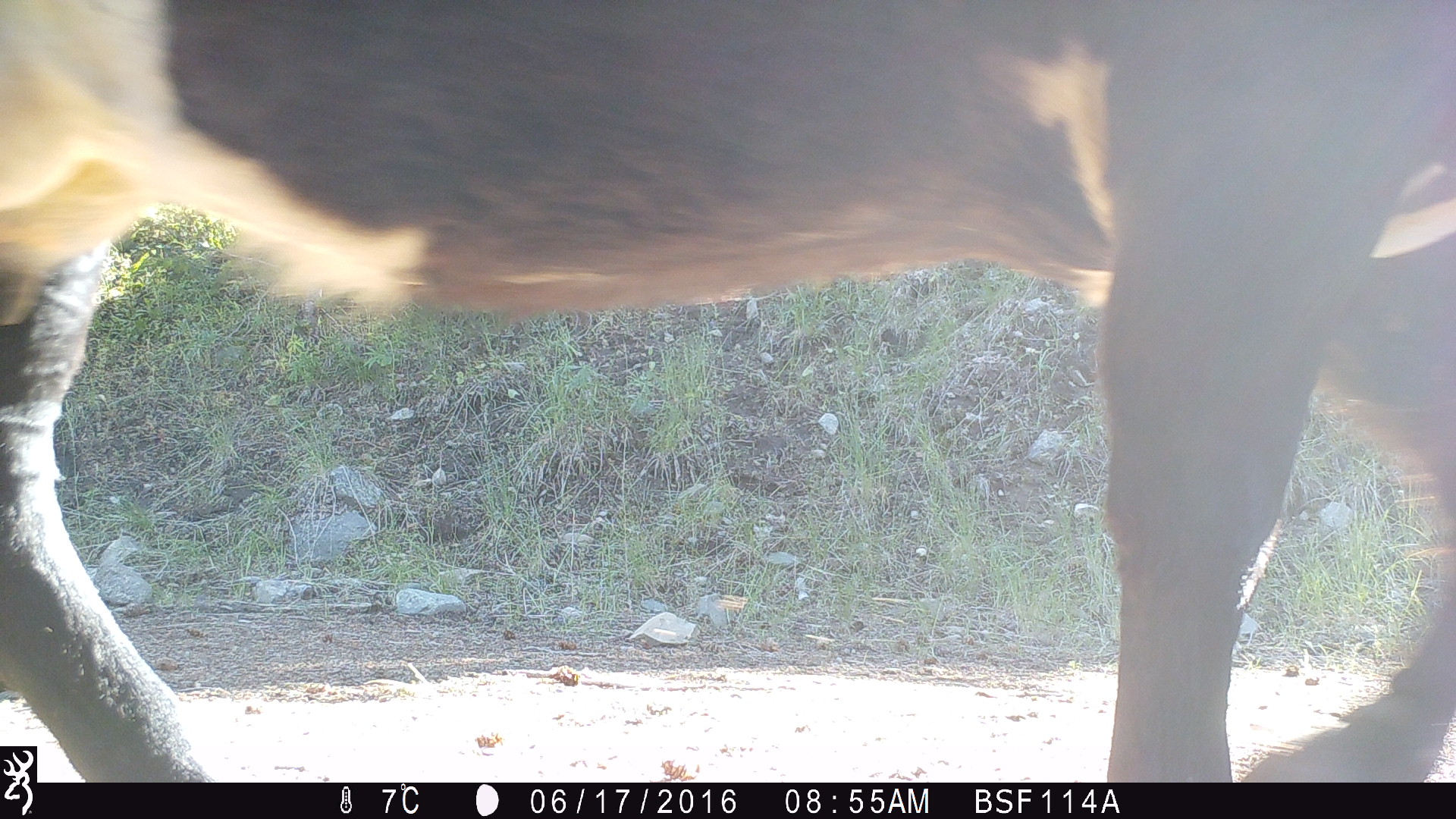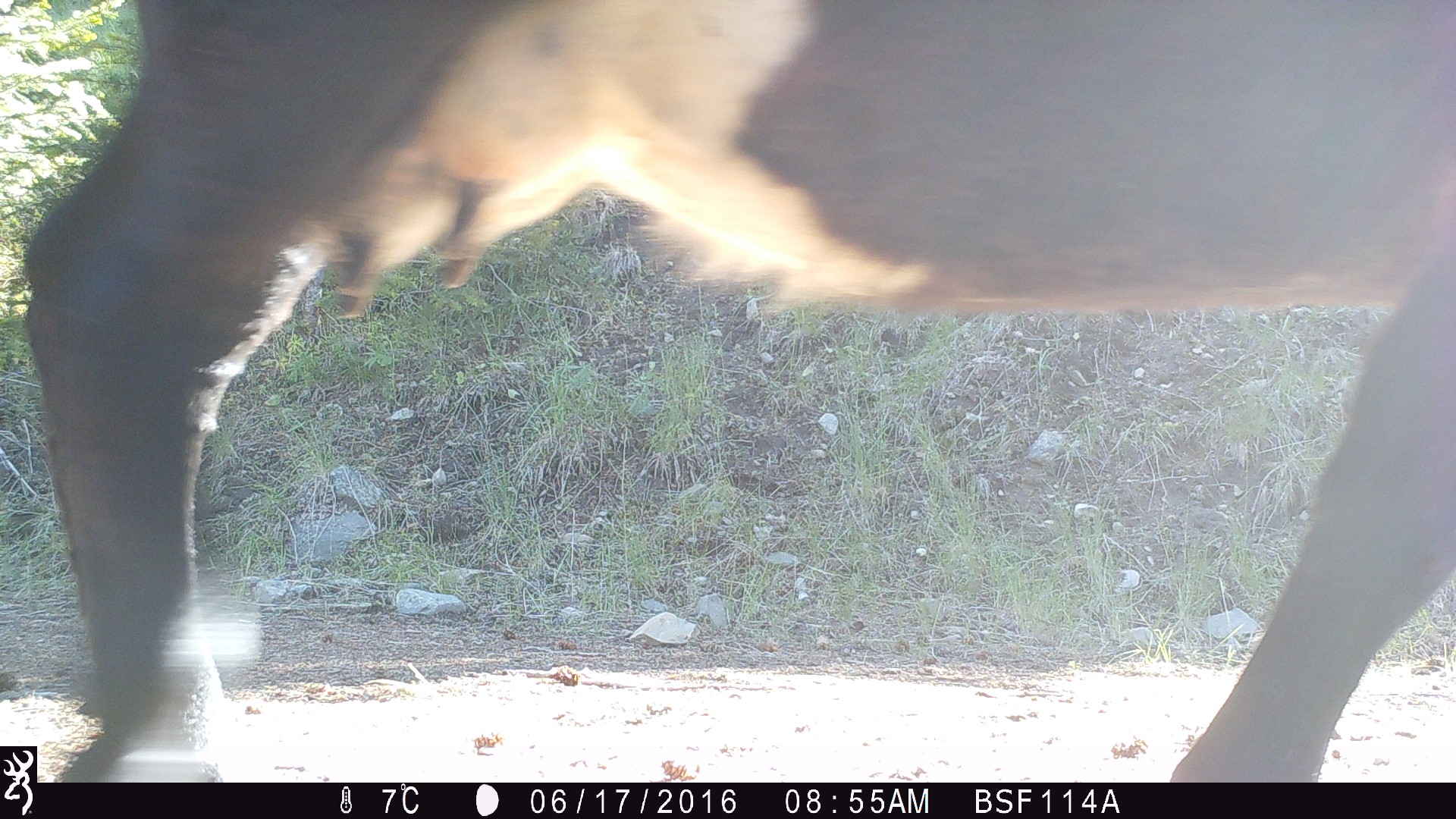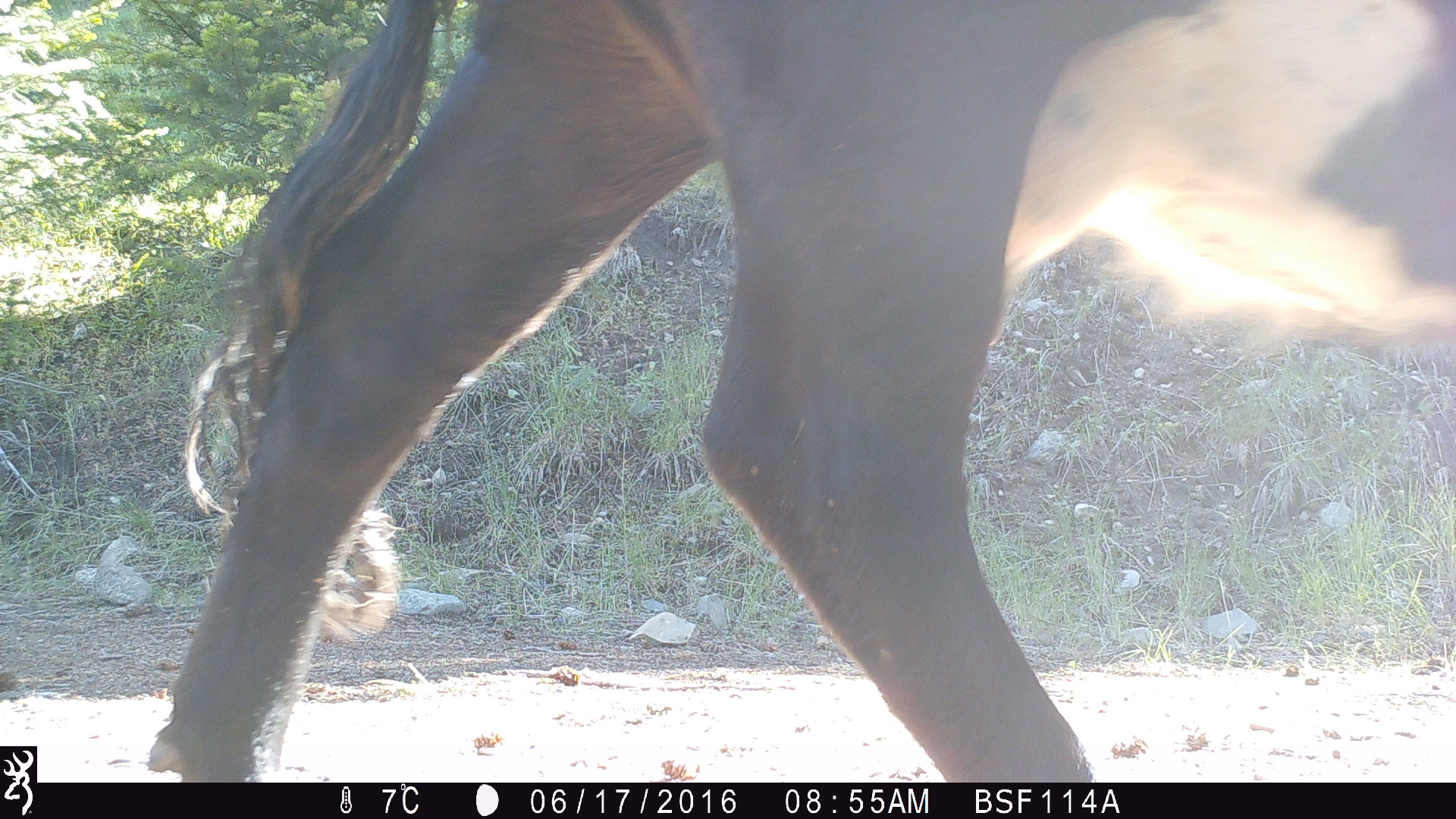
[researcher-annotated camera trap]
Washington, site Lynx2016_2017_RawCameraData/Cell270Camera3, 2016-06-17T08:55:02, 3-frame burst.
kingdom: Animalia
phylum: Chordata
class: Mammalia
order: Artiodactyla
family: Bovidae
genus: Bos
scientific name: Bos taurus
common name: domestic cattle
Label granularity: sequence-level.